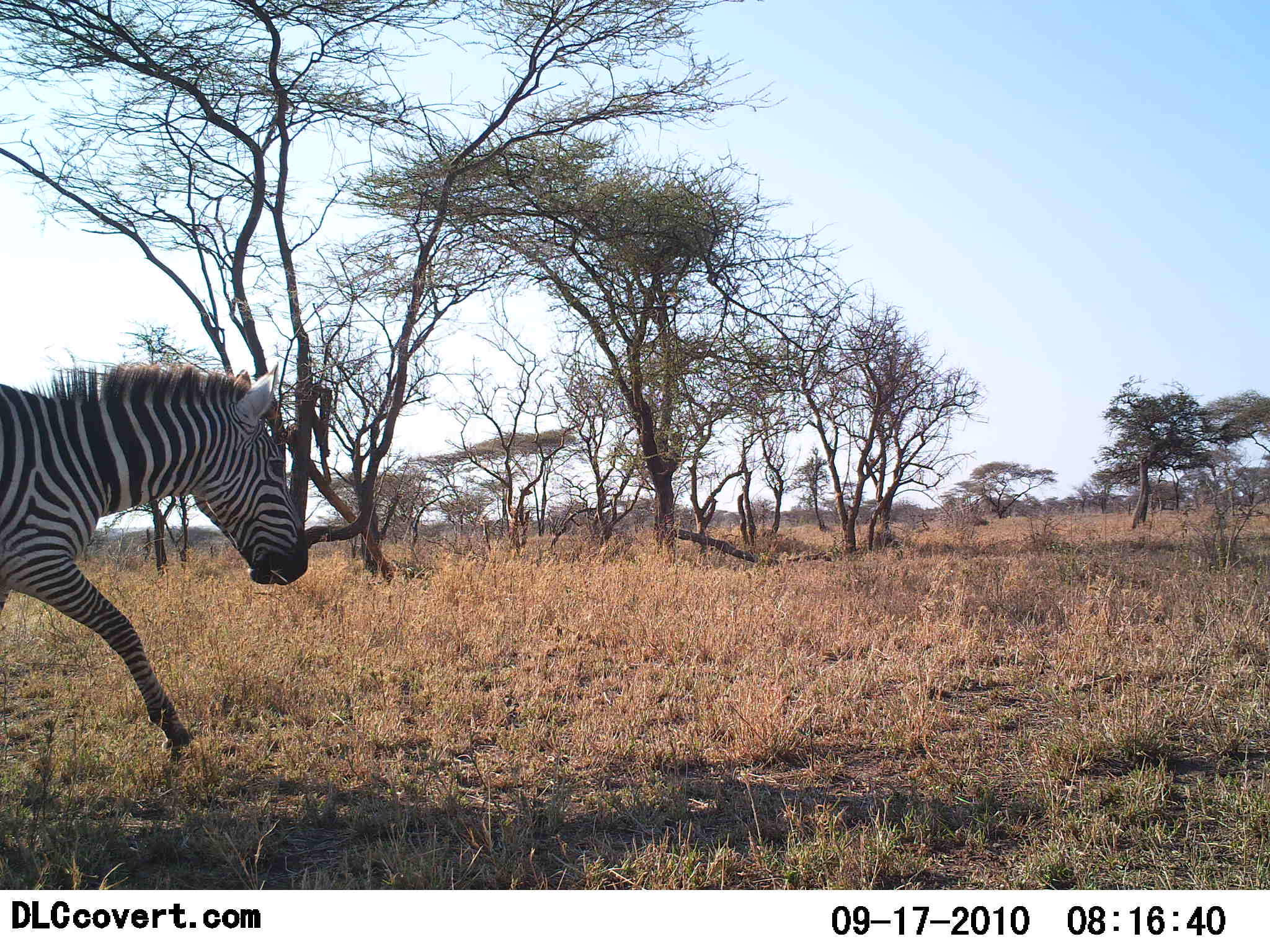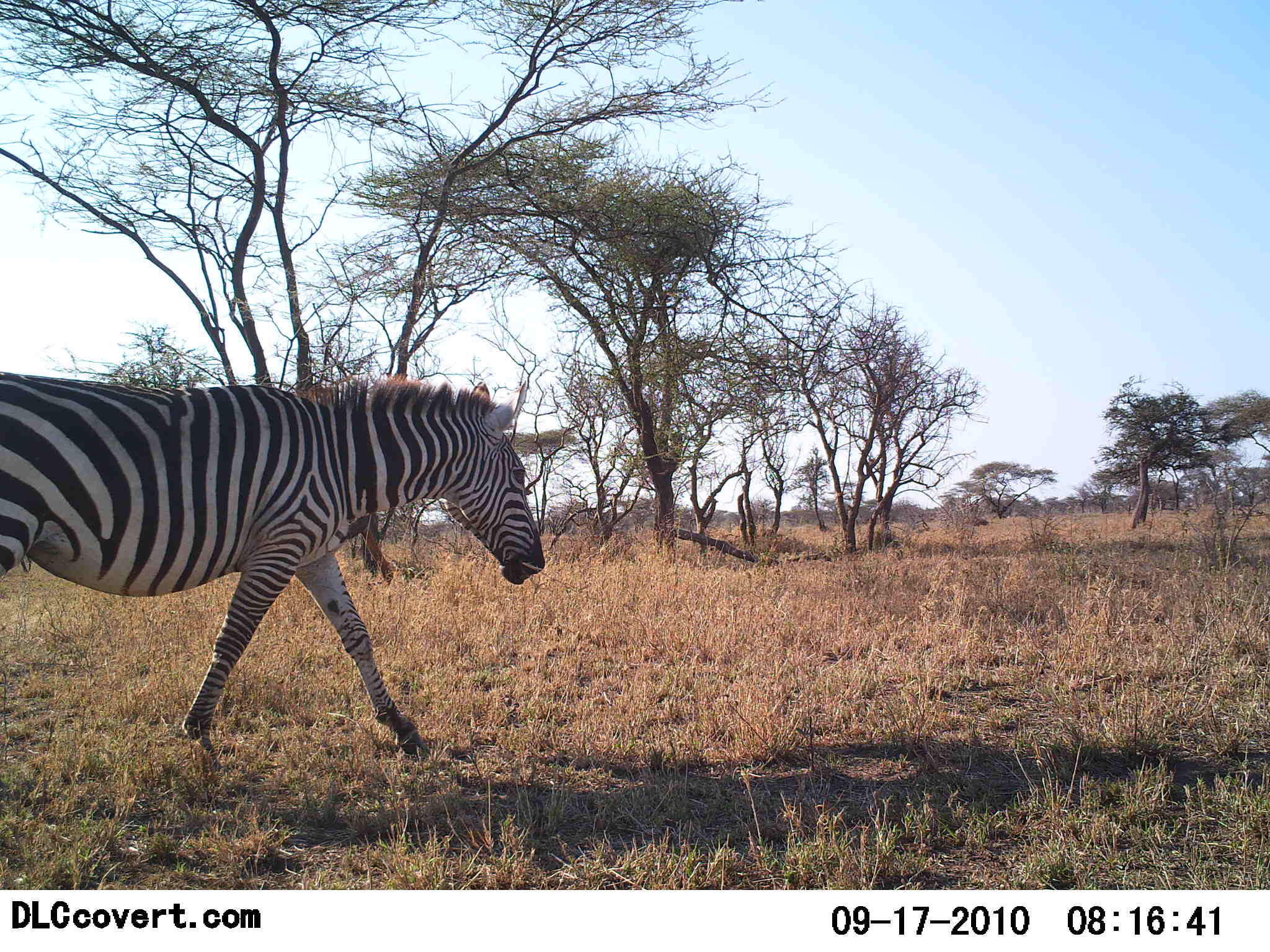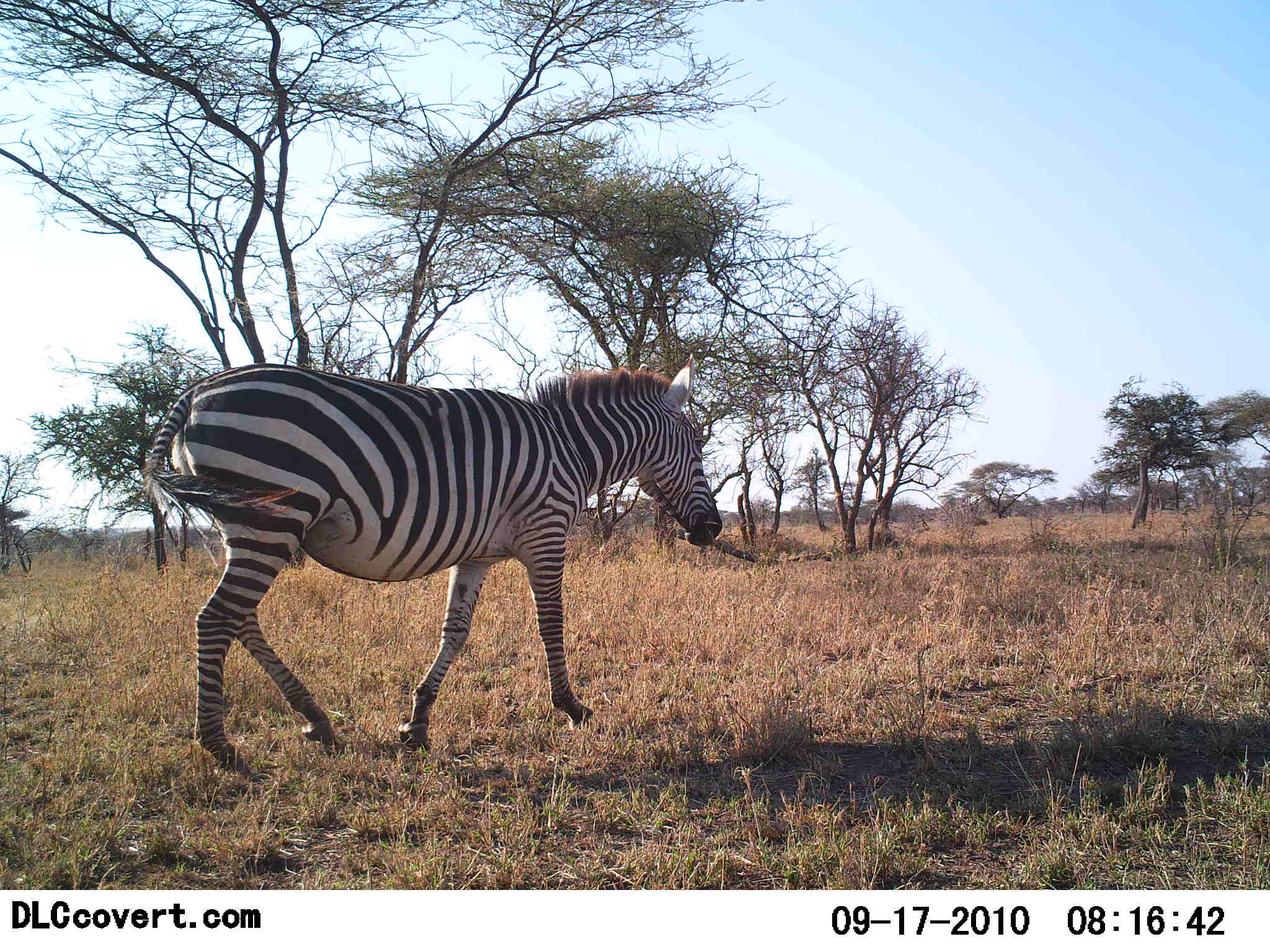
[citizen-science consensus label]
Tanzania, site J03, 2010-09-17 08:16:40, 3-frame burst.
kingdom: Animalia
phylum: Chordata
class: Mammalia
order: Perissodactyla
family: Equidae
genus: Equus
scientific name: Equus quagga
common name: plains zebra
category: zebra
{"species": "zebra (plains zebra) (Equus quagga)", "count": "1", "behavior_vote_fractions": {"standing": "6%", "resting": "0%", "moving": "100%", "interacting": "0%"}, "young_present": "0%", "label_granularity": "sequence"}